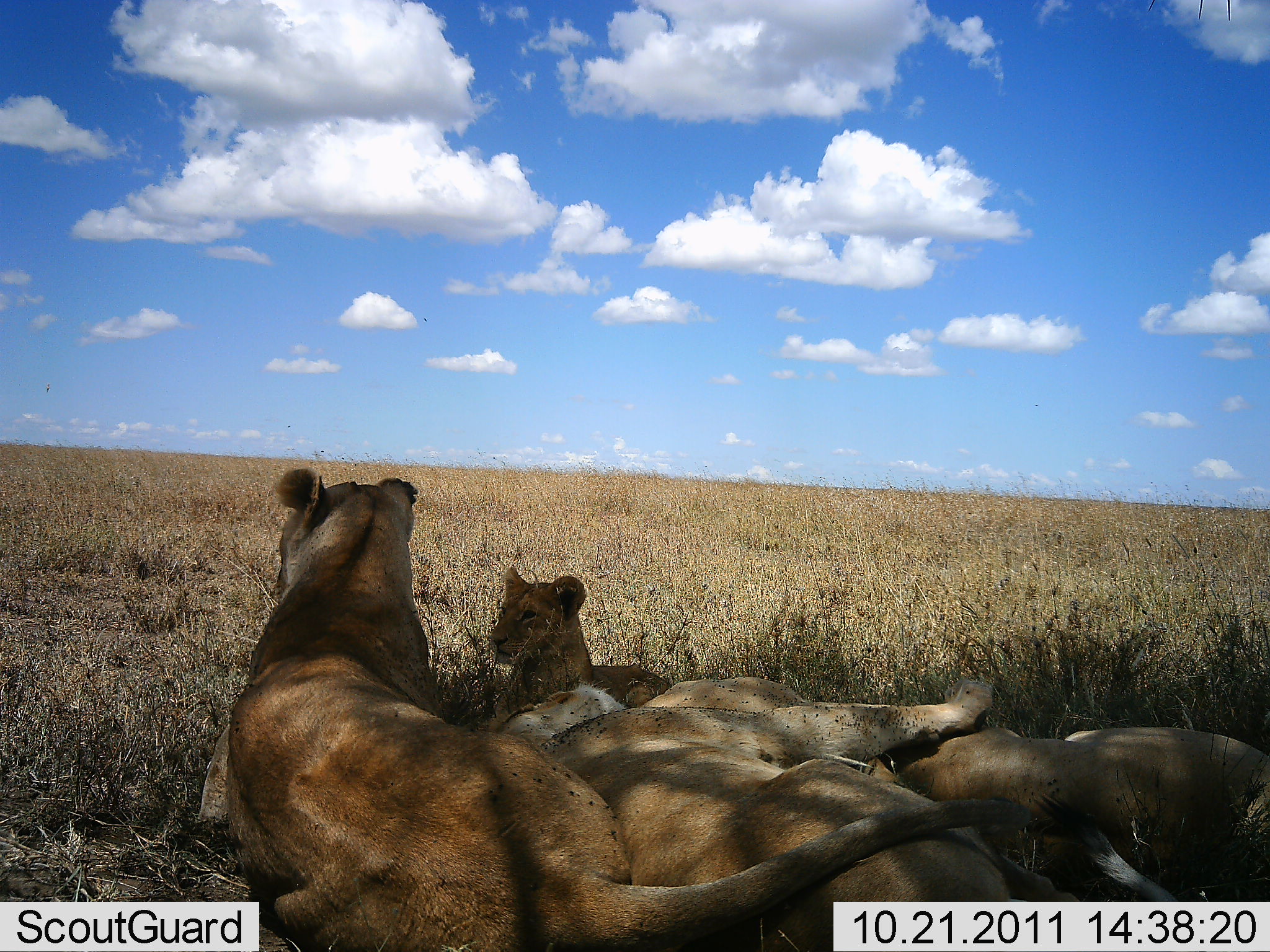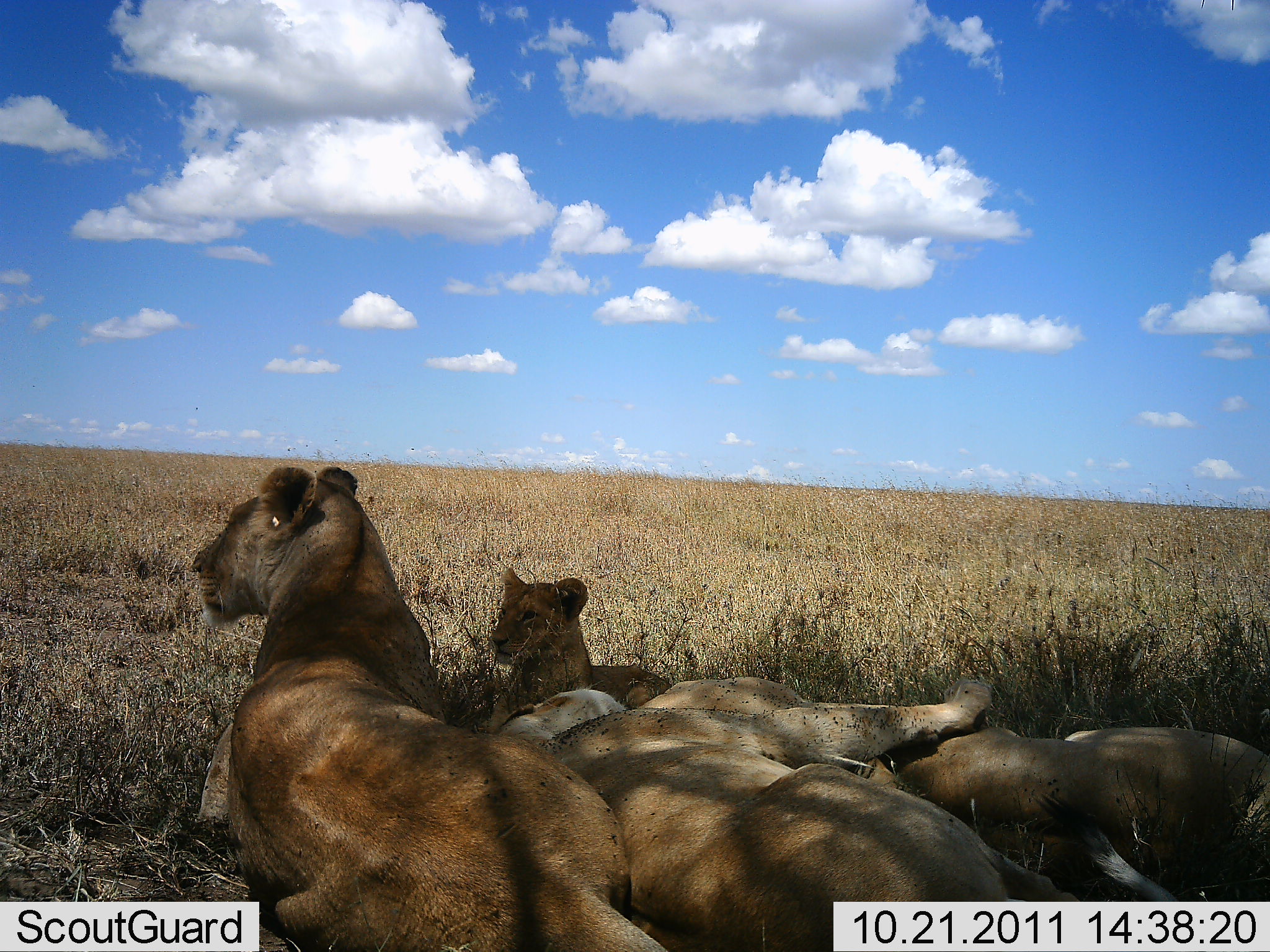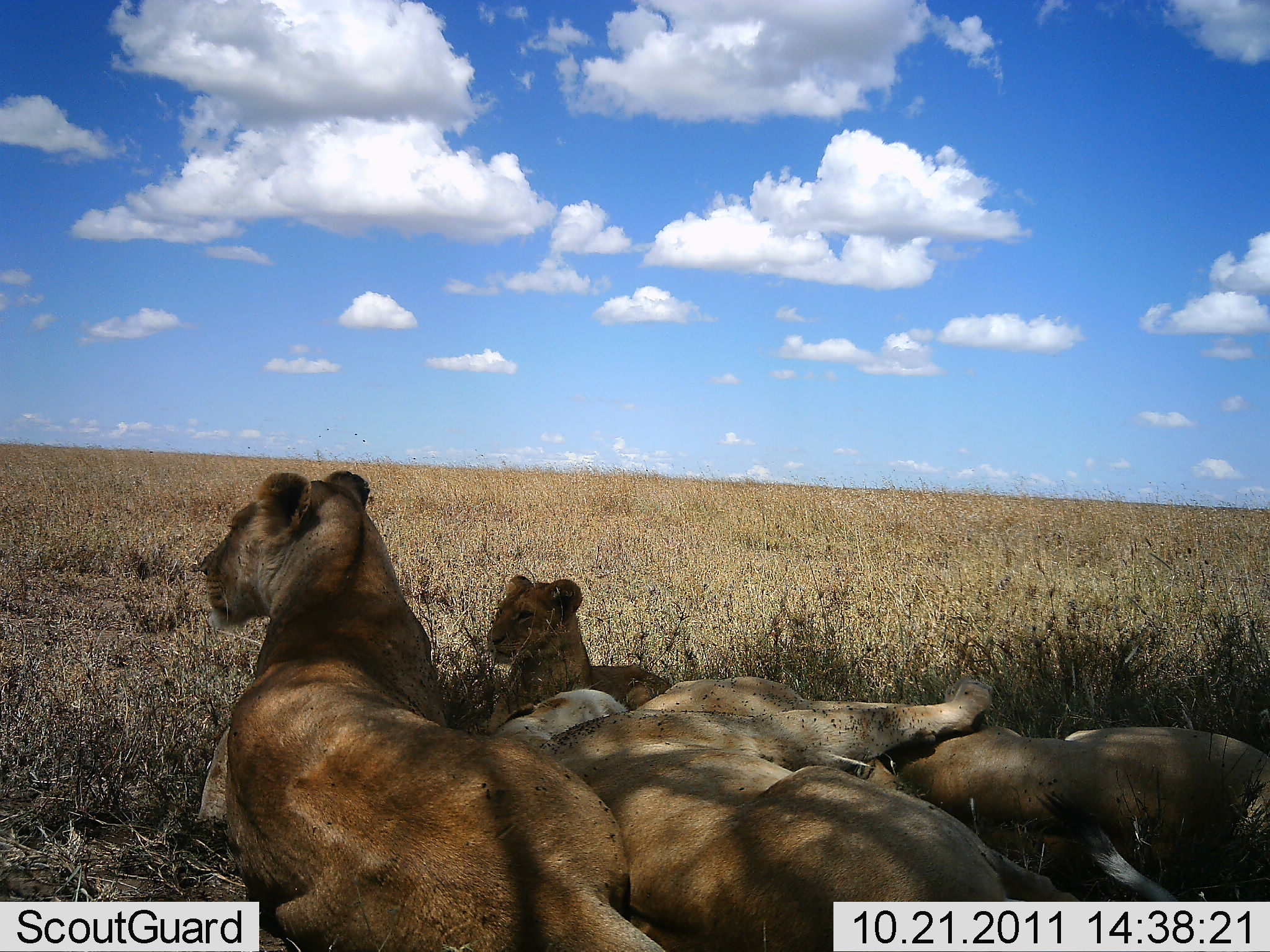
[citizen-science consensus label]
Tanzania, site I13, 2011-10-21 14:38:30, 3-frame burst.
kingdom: Animalia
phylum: Chordata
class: Mammalia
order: Carnivora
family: Felidae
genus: Panthera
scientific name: Panthera leo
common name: lion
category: lionfemale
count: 4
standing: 0%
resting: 100%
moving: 0%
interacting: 0%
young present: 57%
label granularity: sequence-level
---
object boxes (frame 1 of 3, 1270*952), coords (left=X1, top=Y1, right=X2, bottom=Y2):
animal: (left=200, top=467, right=1046, bottom=951); (left=498, top=676, right=1077, bottom=951); (left=896, top=725, right=1270, bottom=884); (left=491, top=563, right=669, bottom=720)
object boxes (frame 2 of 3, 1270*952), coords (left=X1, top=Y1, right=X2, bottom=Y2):
animal: (left=192, top=466, right=674, bottom=951); (left=489, top=690, right=1103, bottom=952); (left=901, top=725, right=1269, bottom=862); (left=488, top=569, right=669, bottom=719)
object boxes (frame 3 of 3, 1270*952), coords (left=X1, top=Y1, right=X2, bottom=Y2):
animal: (left=198, top=470, right=672, bottom=952); (left=483, top=677, right=1085, bottom=952); (left=894, top=727, right=1270, bottom=864); (left=480, top=576, right=670, bottom=708)